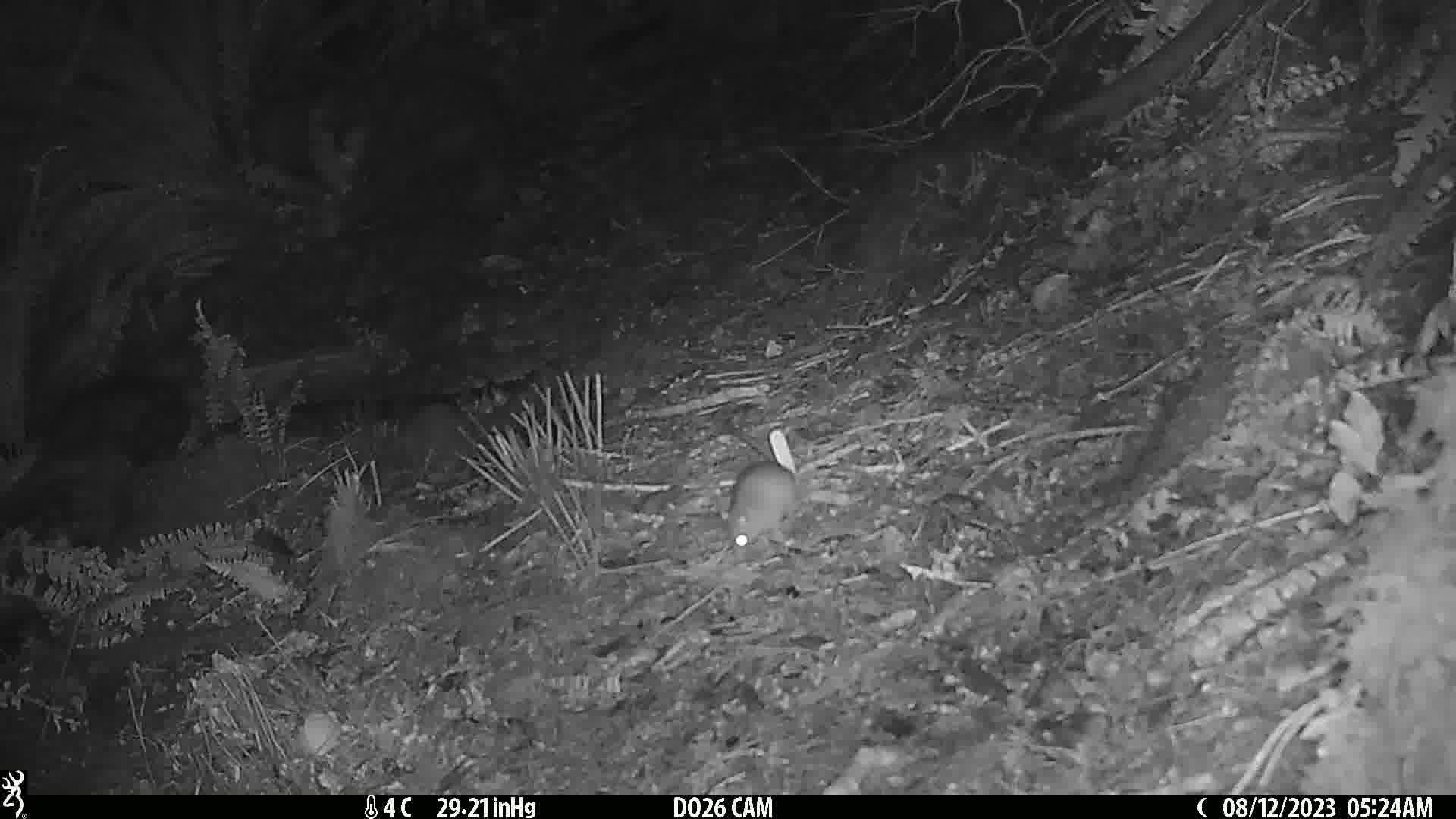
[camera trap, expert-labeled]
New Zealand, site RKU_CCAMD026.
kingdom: Animalia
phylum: Chordata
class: Mammalia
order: Rodentia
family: Muridae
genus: Rattus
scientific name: Rattus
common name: rat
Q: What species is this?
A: Rat (Rattus).